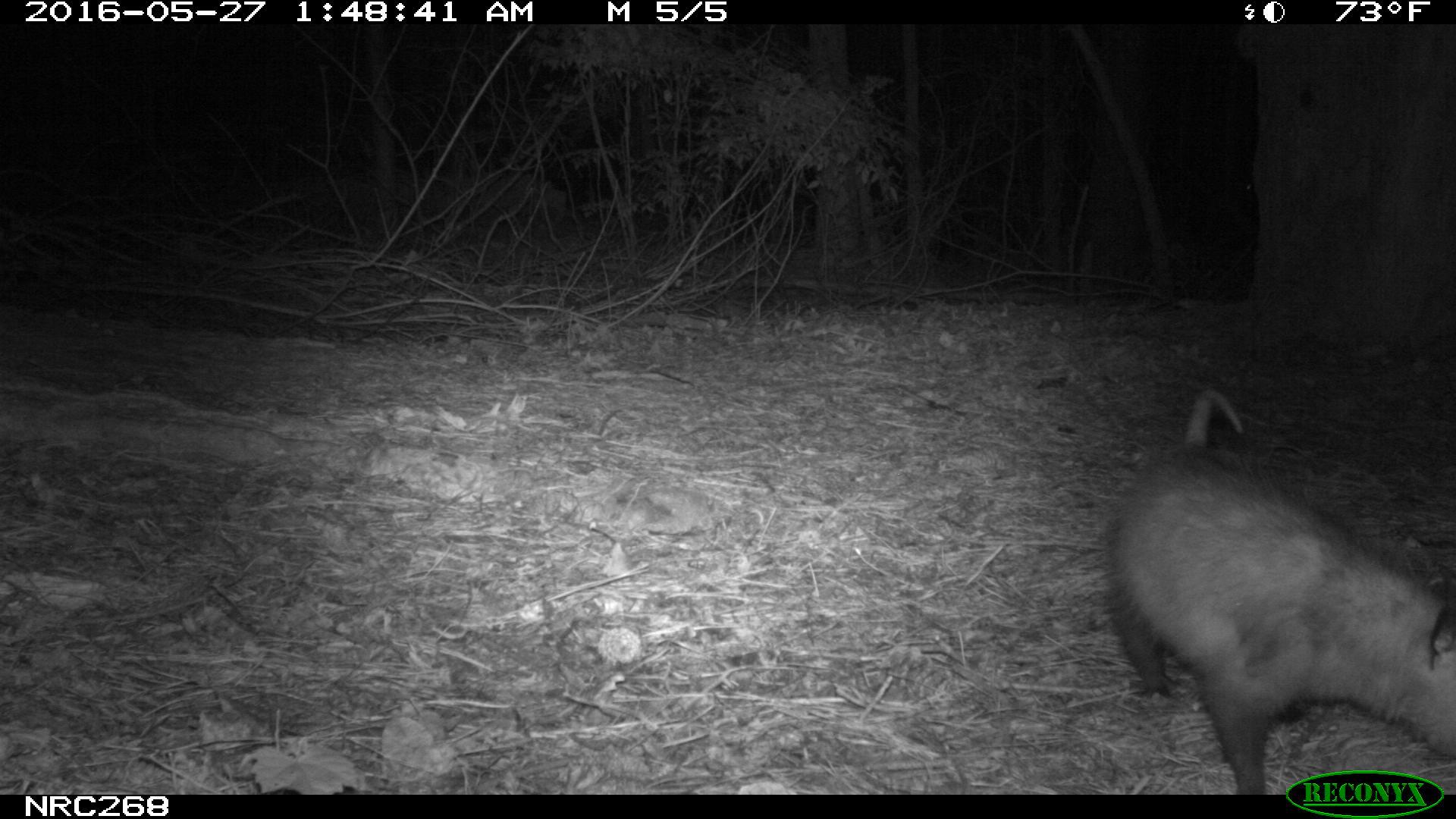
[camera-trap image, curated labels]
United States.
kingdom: Animalia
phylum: Chordata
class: Mammalia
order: Didelphimorphia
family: Didelphidae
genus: Didelphis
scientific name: Didelphis virginiana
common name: virginia opossum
Virginia Opossum (Didelphis virginiana).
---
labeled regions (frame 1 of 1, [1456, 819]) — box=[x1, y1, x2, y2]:
Virginia Opossum: box=[1094, 383, 1454, 796]